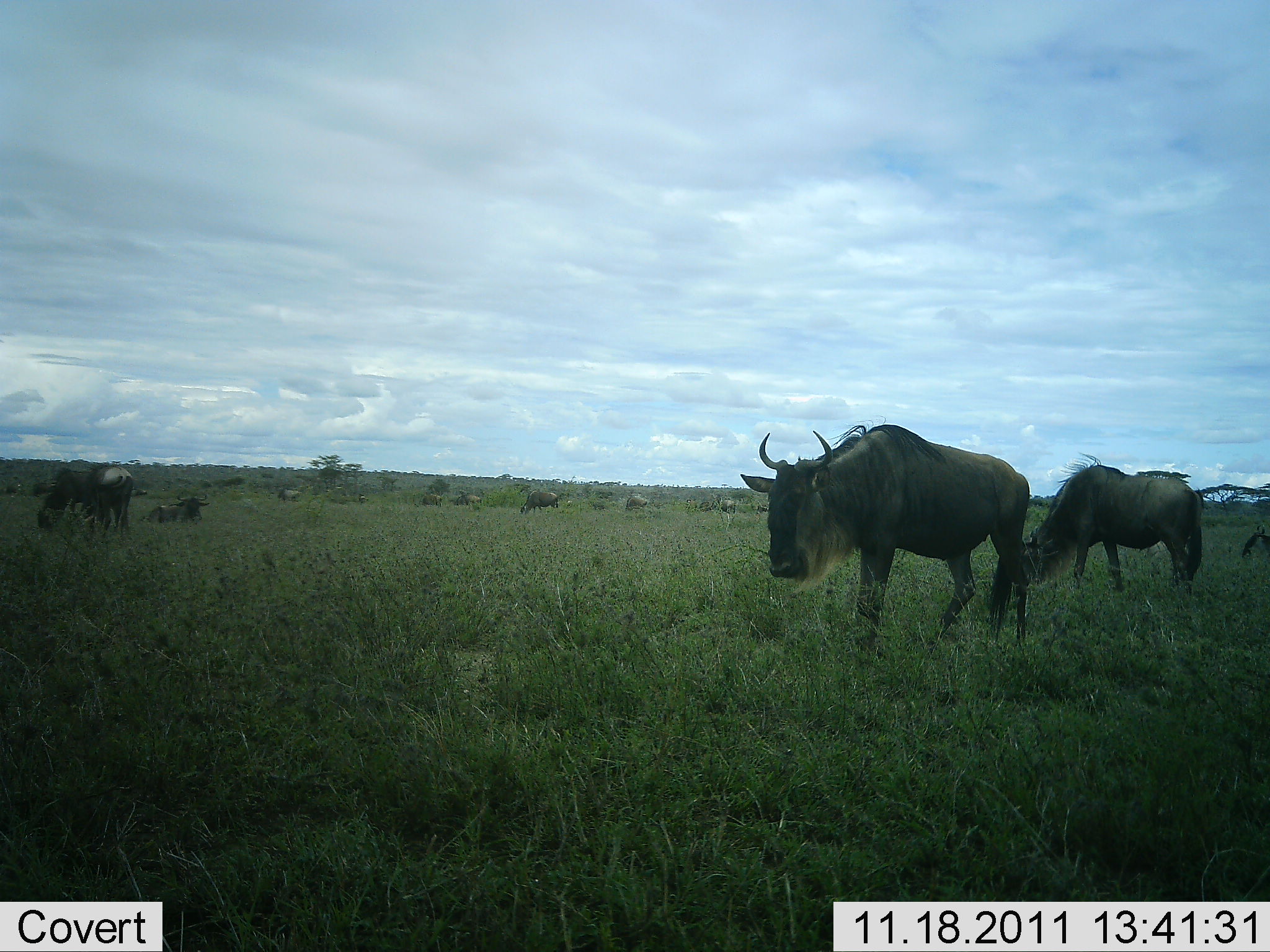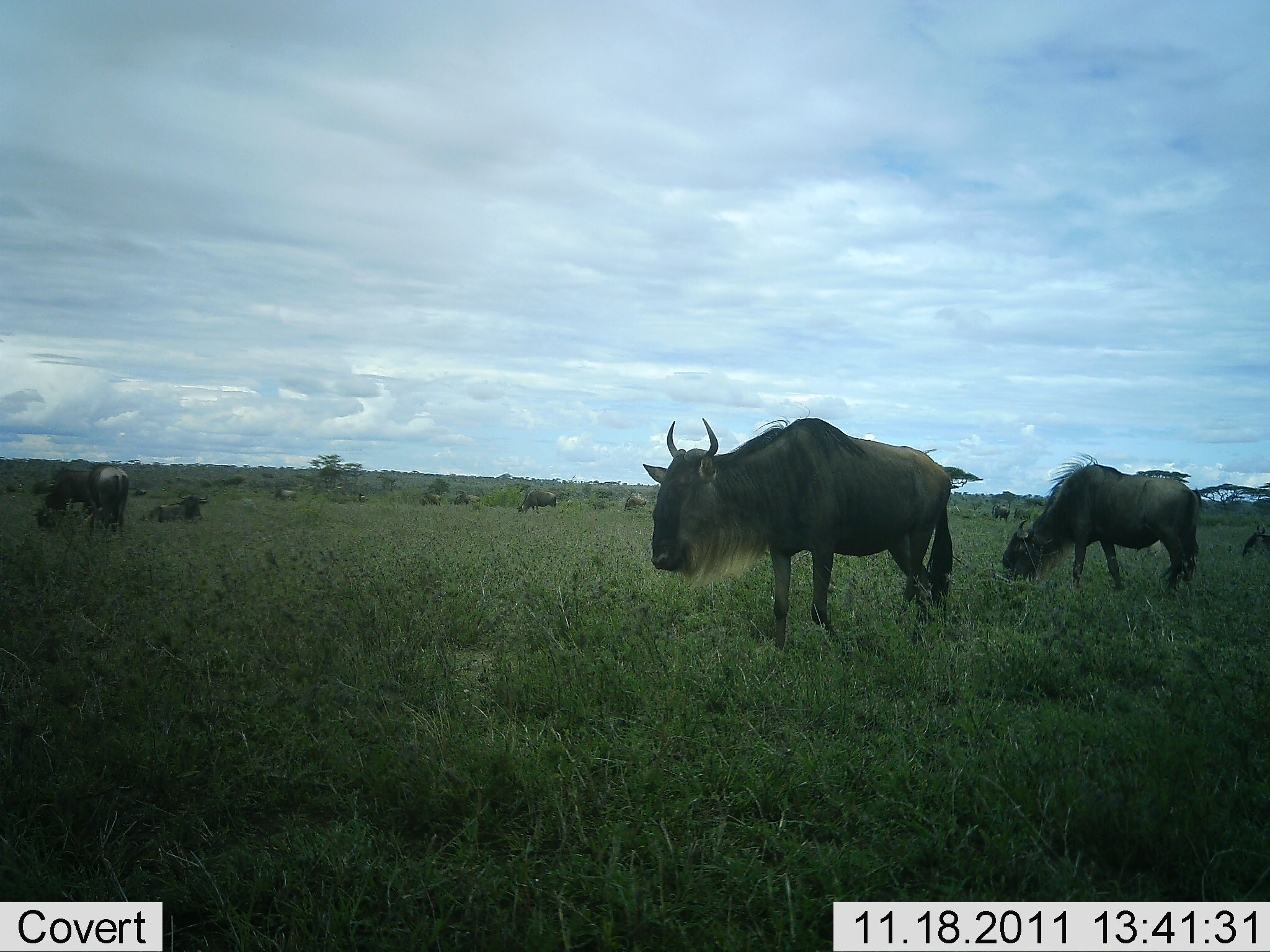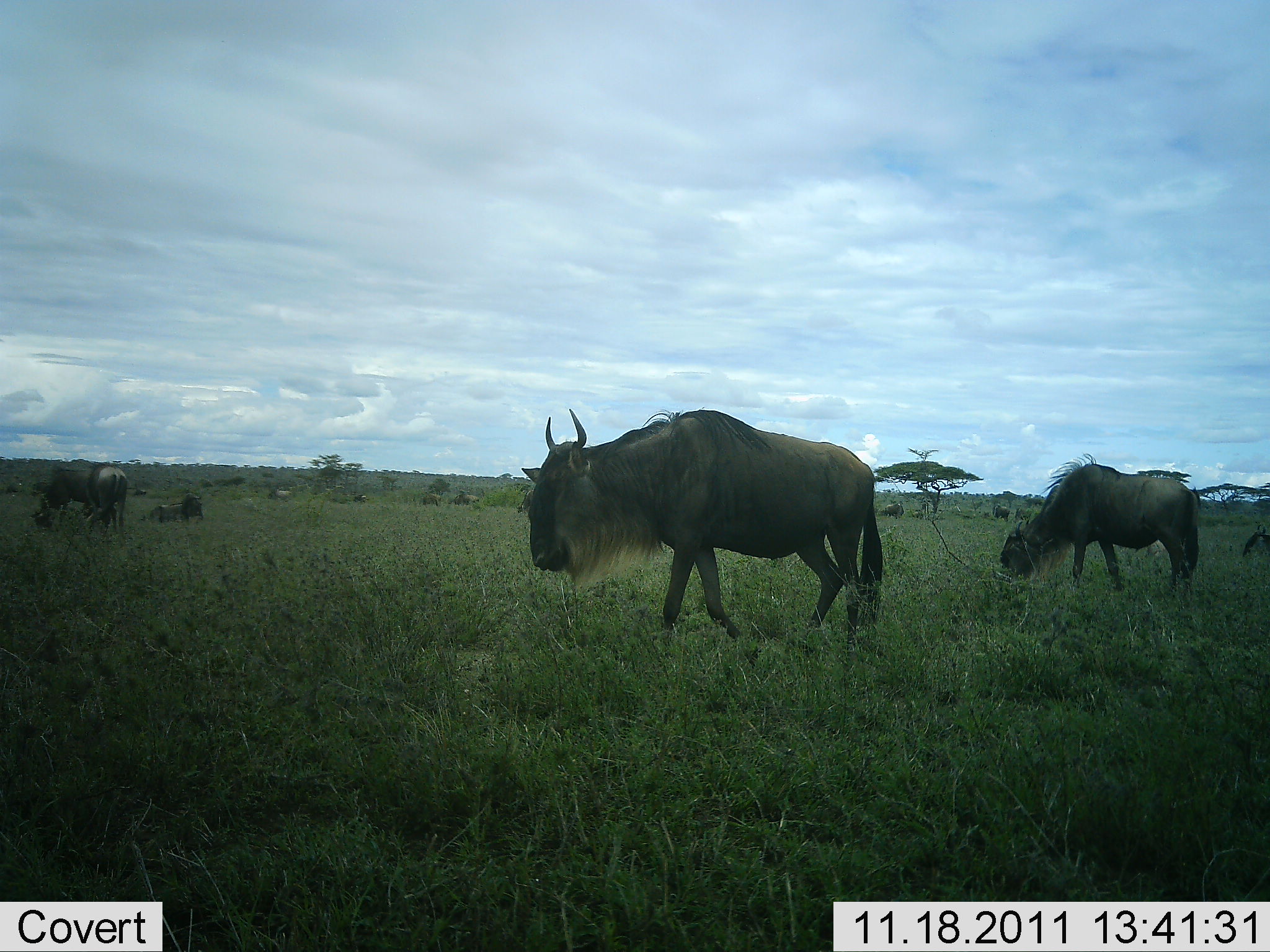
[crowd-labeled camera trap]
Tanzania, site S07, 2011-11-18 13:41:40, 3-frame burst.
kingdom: Animalia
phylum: Chordata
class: Mammalia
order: Artiodactyla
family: Bovidae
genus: Connochaetes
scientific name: Connochaetes taurinus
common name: blue wildebeest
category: wildebeest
Wildebeest (blue wildebeest) (Connochaetes taurinus), count 11-50. Behavior (volunteer vote fractions): standing 73%, resting 36%, moving 73%, interacting 0%. Young present (vote fraction): 0%. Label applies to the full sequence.